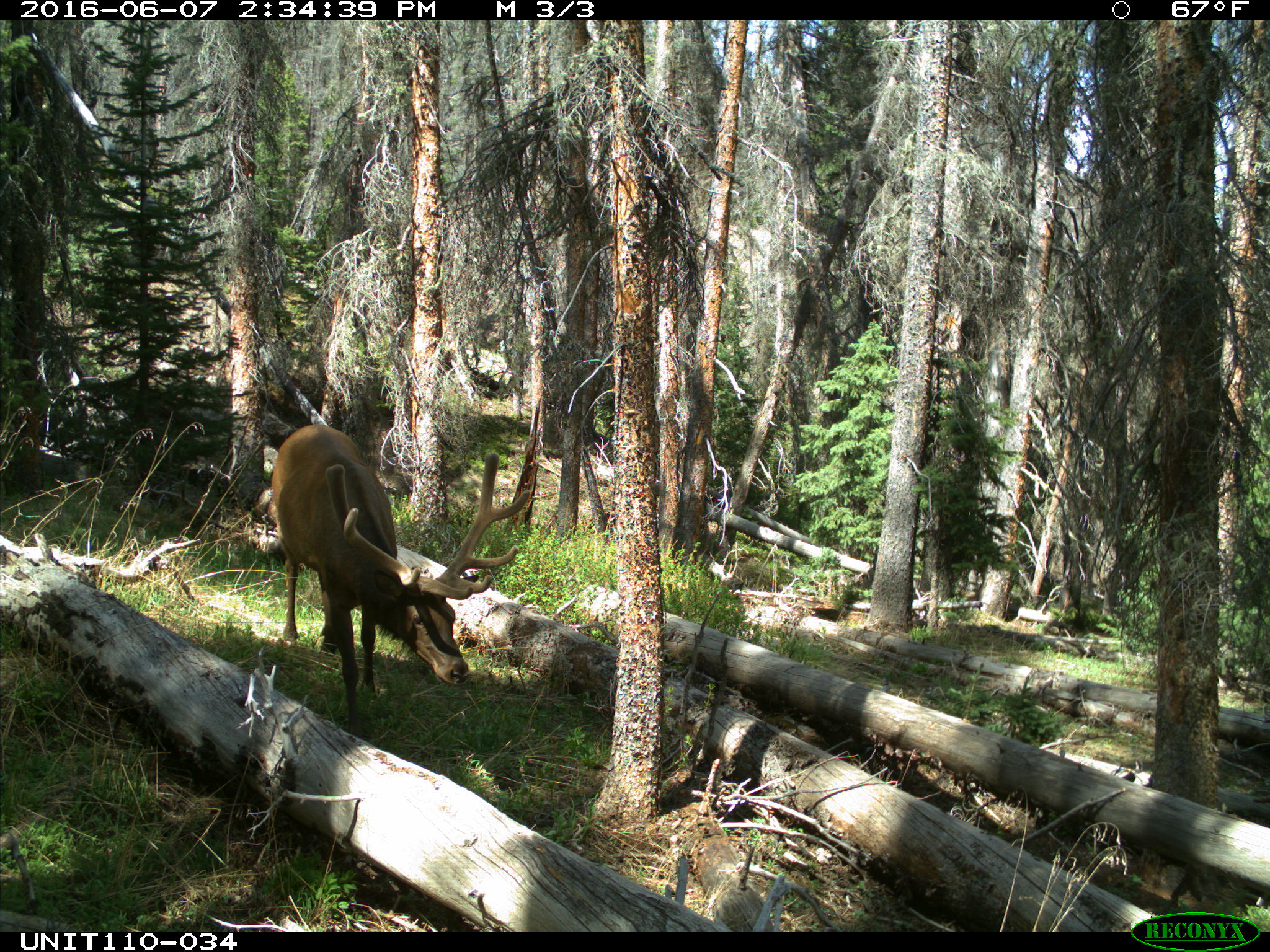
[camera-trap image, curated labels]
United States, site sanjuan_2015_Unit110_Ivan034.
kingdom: Animalia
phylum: Chordata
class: Mammalia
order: Artiodactyla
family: Cervidae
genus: Cervus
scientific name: Cervus elaphus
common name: red deer